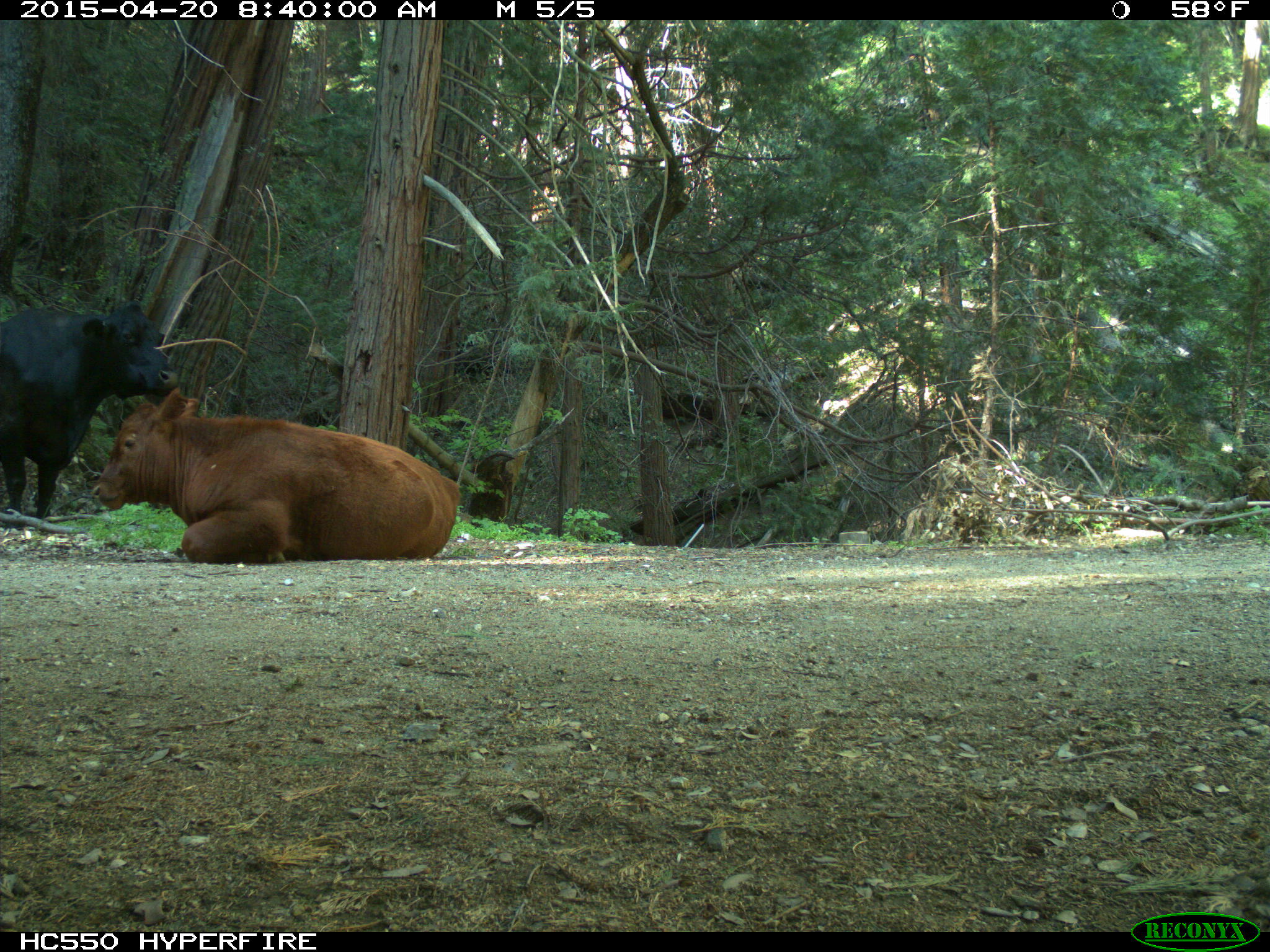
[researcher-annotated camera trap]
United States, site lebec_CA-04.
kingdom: Animalia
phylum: Chordata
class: Mammalia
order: Artiodactyla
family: Bovidae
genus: Bos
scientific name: Bos taurus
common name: domestic cow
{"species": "Bos taurus (domestic cow)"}